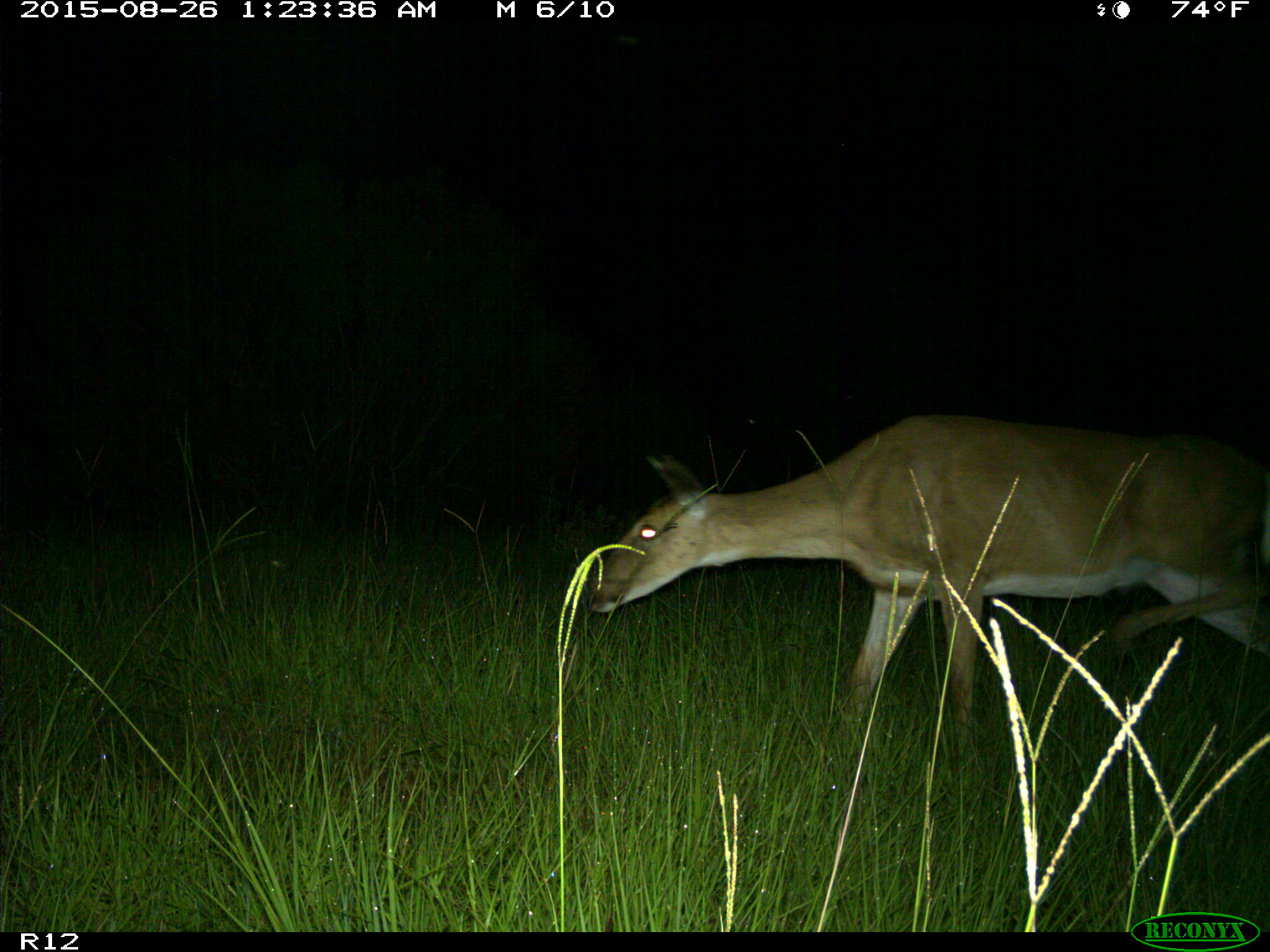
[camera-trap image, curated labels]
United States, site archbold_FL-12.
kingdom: Animalia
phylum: Chordata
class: Mammalia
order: Artiodactyla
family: Cervidae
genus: Odocoileus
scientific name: Odocoileus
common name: deer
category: unidentified deer